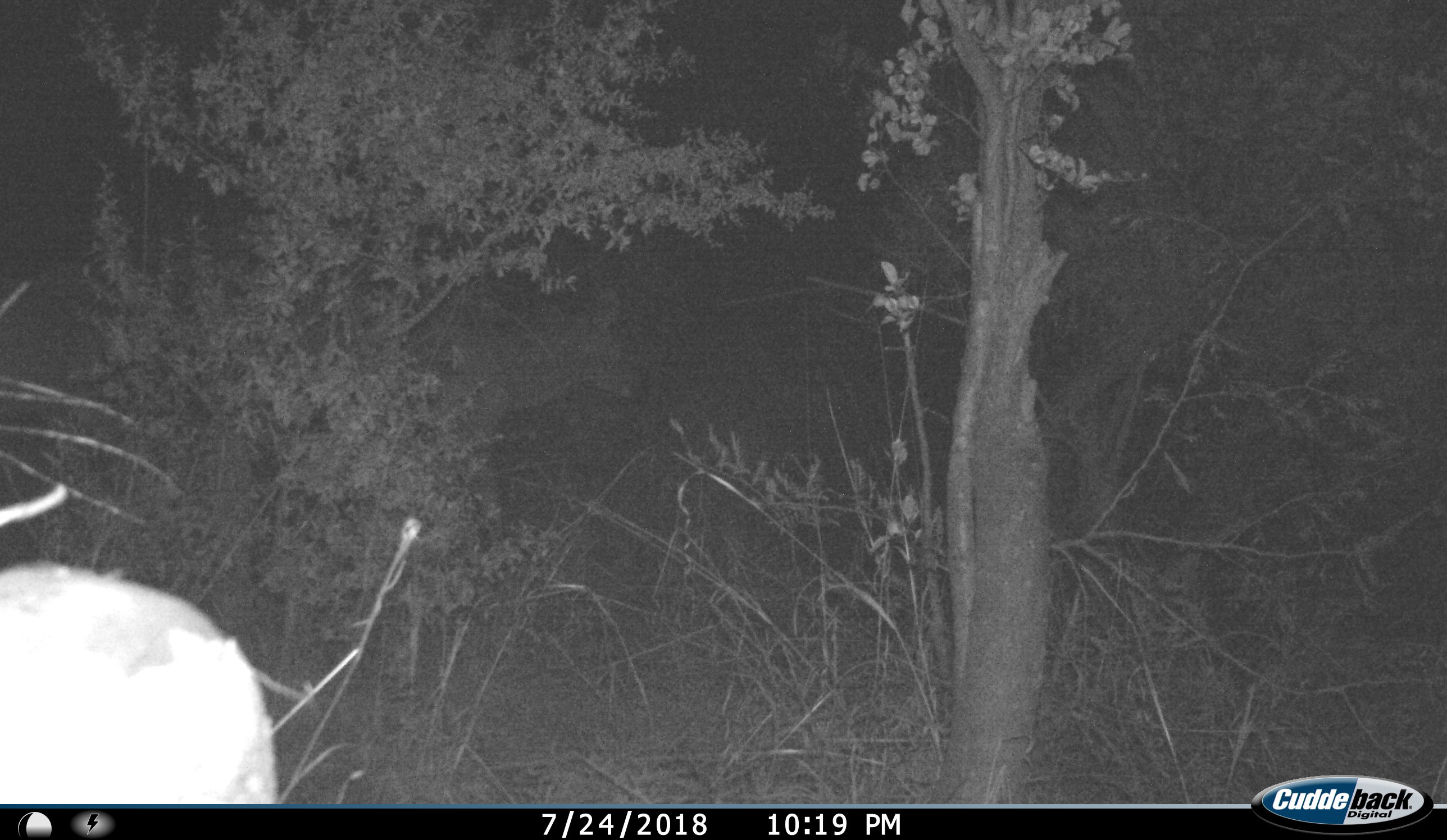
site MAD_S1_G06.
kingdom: Animalia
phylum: Chordata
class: Mammalia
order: Artiodactyla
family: Bovidae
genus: Aepyceros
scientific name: Aepyceros melampus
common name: impala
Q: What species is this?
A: Impala (Aepyceros melampus).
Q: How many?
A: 1.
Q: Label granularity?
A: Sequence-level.